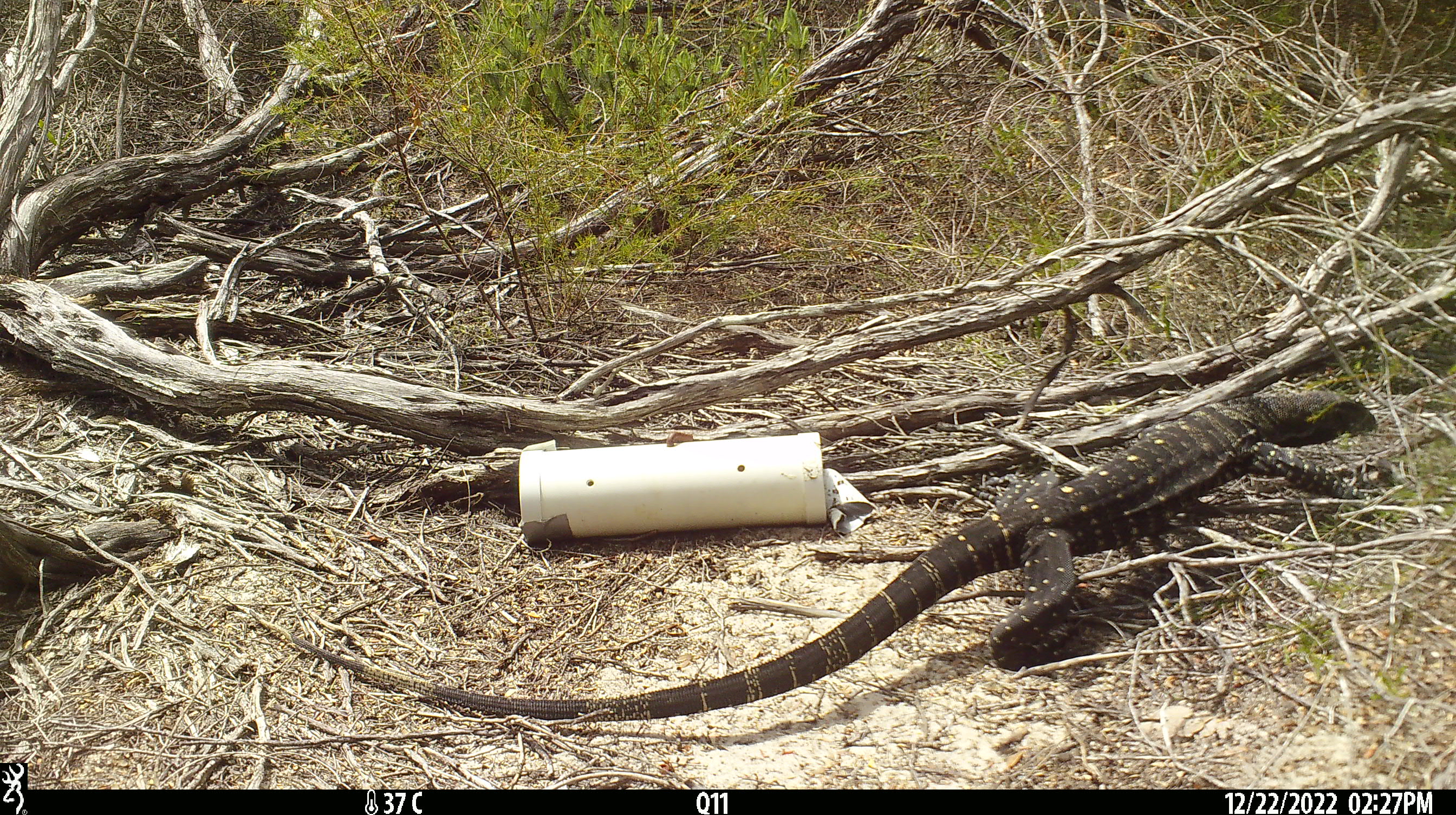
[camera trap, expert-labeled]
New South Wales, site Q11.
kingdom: Animalia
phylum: Chordata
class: Reptilia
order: Squamata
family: Varanidae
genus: Varanus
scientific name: Varanus varius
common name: lace monitor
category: goanna